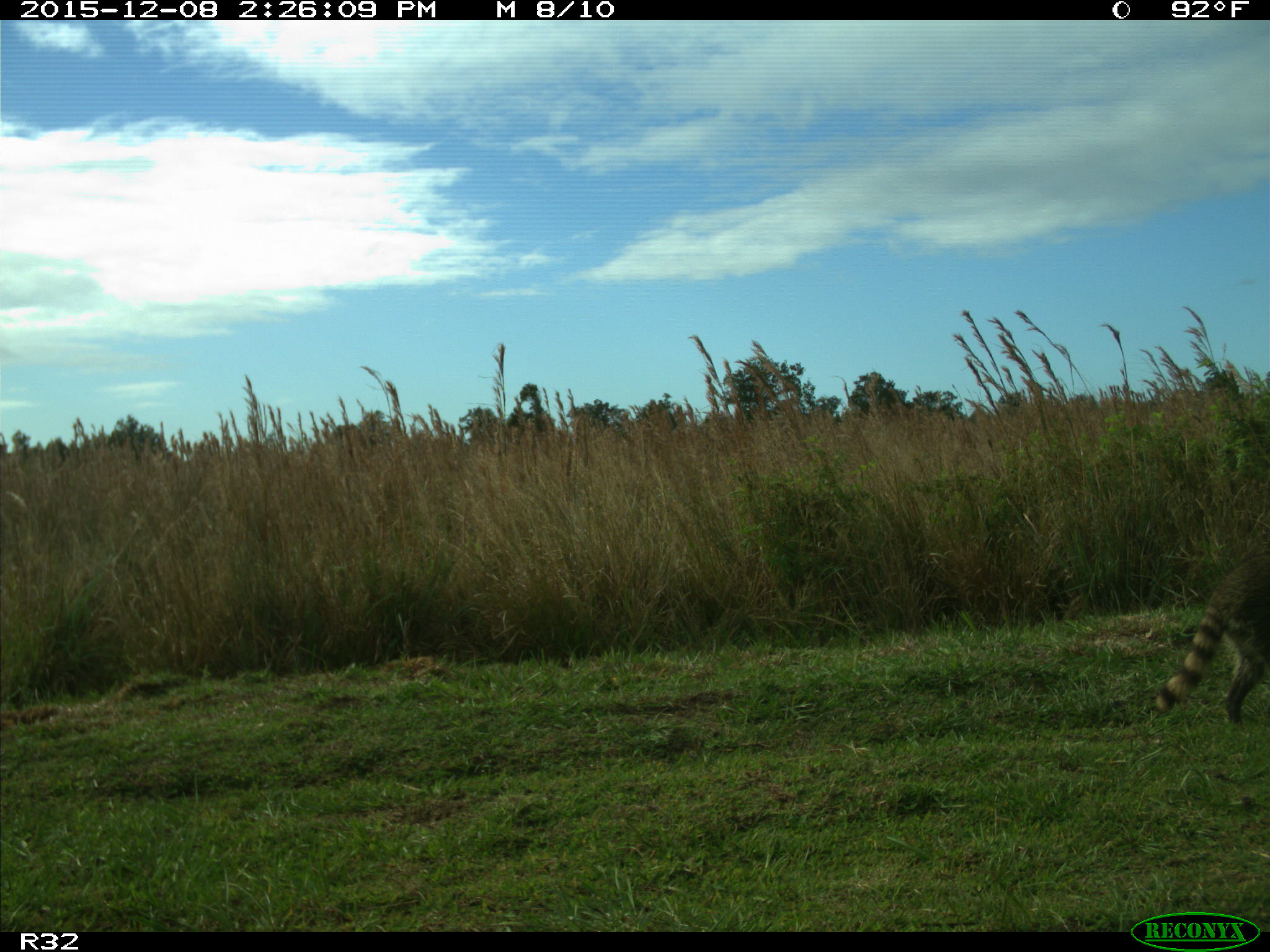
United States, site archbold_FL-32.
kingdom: Animalia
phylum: Chordata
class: Mammalia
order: Carnivora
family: Procyonidae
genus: Procyon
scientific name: Procyon lotor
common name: common raccoon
Procyon lotor (common raccoon).